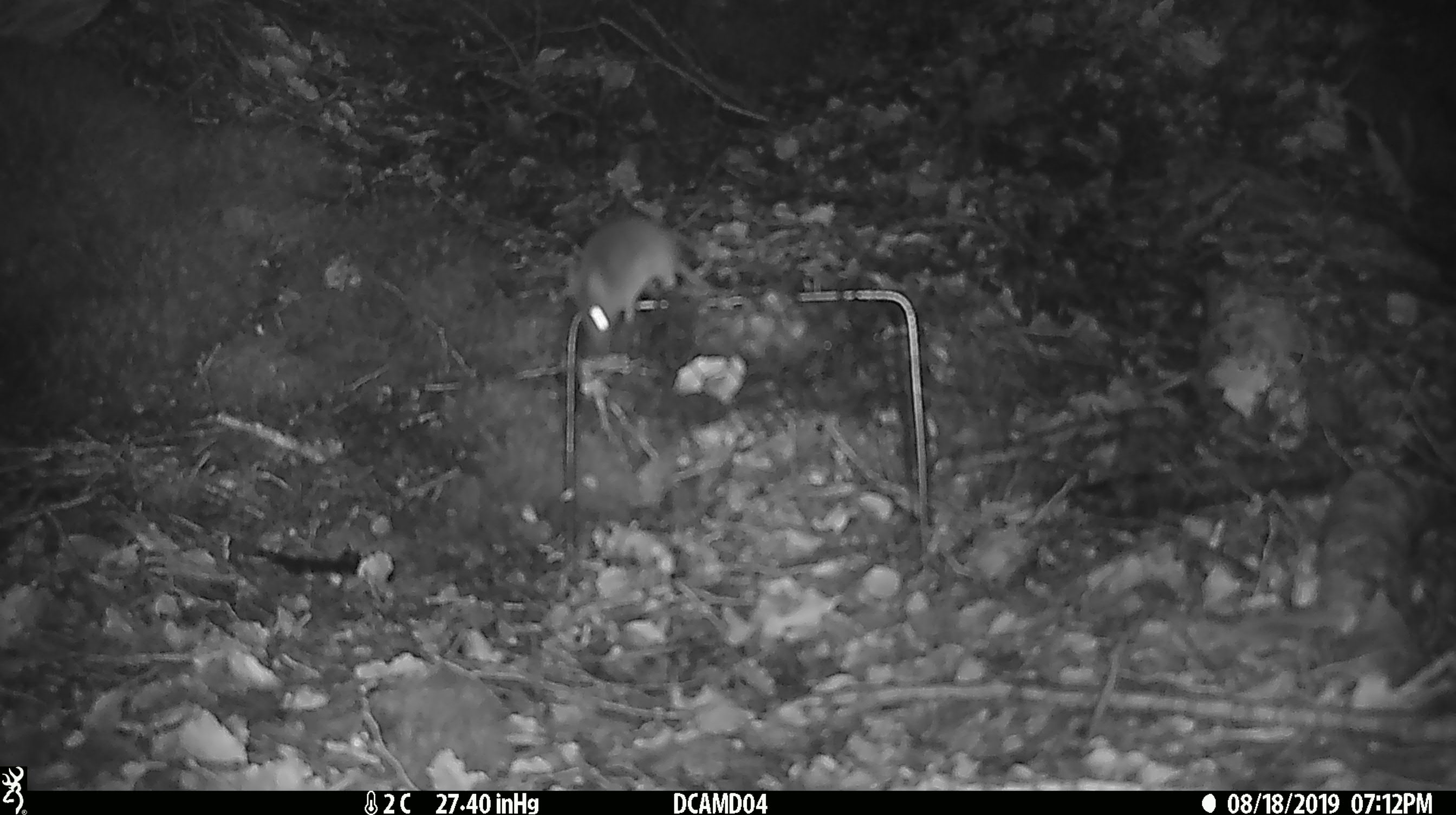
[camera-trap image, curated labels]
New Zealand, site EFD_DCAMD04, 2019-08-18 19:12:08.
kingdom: Animalia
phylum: Chordata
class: Mammalia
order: Rodentia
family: Muridae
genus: Mus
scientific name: Mus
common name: mouse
Mouse (Mus).